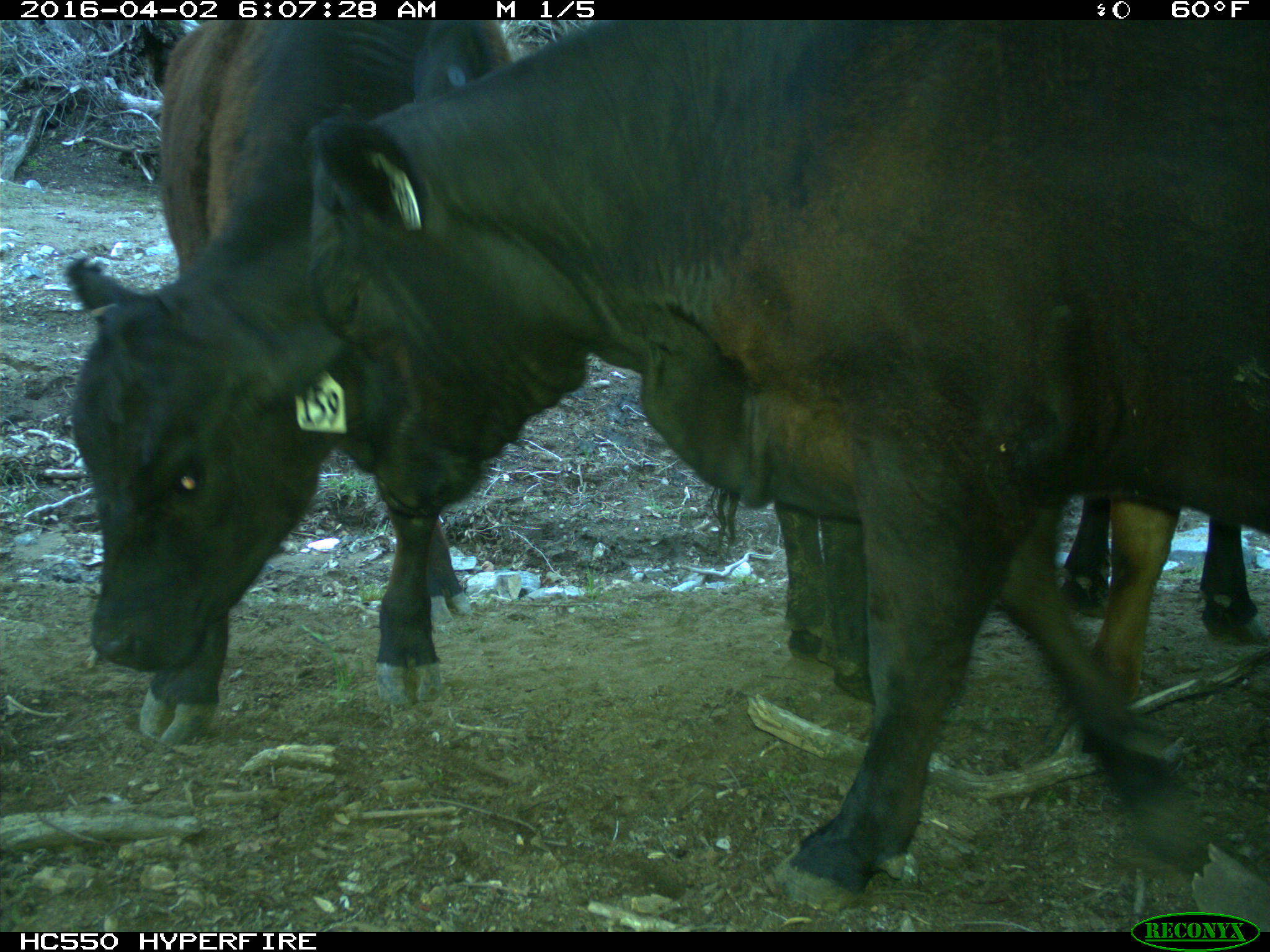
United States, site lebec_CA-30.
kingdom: Animalia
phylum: Chordata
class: Mammalia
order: Artiodactyla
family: Bovidae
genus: Bos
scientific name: Bos taurus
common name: domestic cow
Bos taurus (domestic cow).